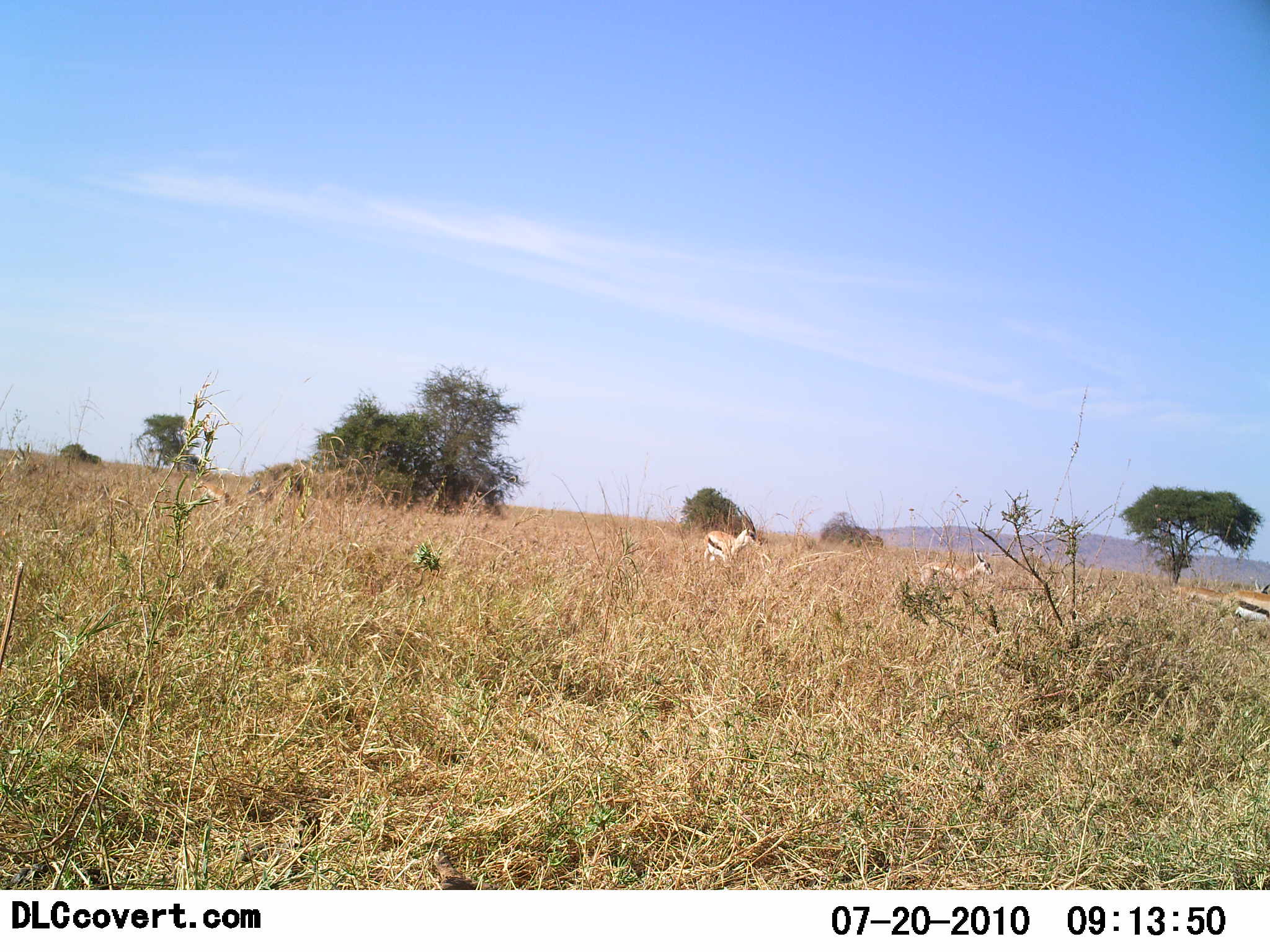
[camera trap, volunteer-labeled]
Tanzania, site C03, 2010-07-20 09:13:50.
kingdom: Animalia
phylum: Chordata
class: Mammalia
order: Artiodactyla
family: Bovidae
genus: Eudorcas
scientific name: Eudorcas thomsonii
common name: thomson's gazelle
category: gazellethomsons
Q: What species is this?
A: Gazellethomsons (thomson's gazelle) (Eudorcas thomsonii).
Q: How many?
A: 4.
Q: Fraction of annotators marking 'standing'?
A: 50%.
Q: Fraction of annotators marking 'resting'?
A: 0%.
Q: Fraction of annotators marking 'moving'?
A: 67%.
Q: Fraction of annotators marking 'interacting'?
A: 0%.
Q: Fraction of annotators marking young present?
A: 6%.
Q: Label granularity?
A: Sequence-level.